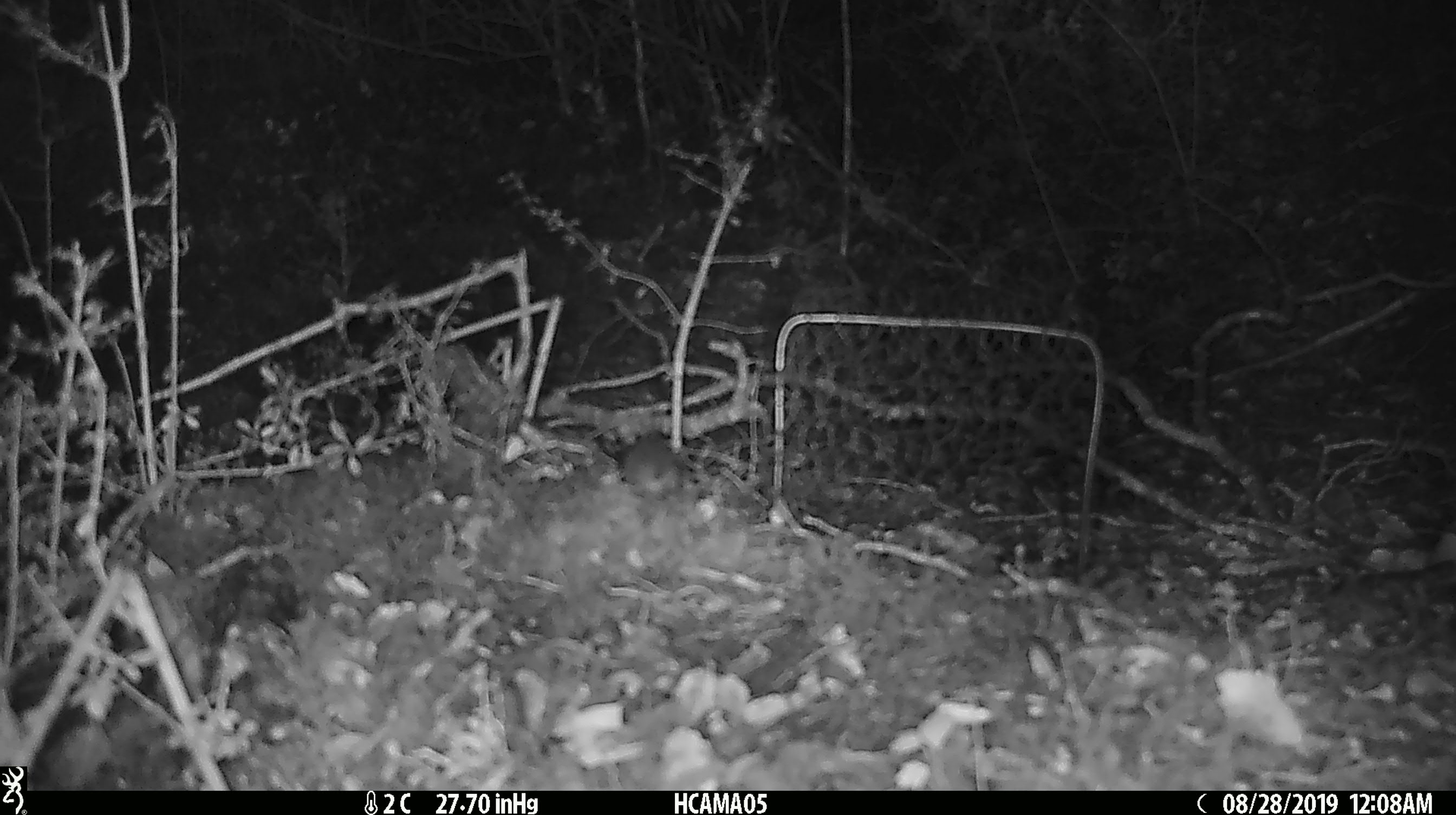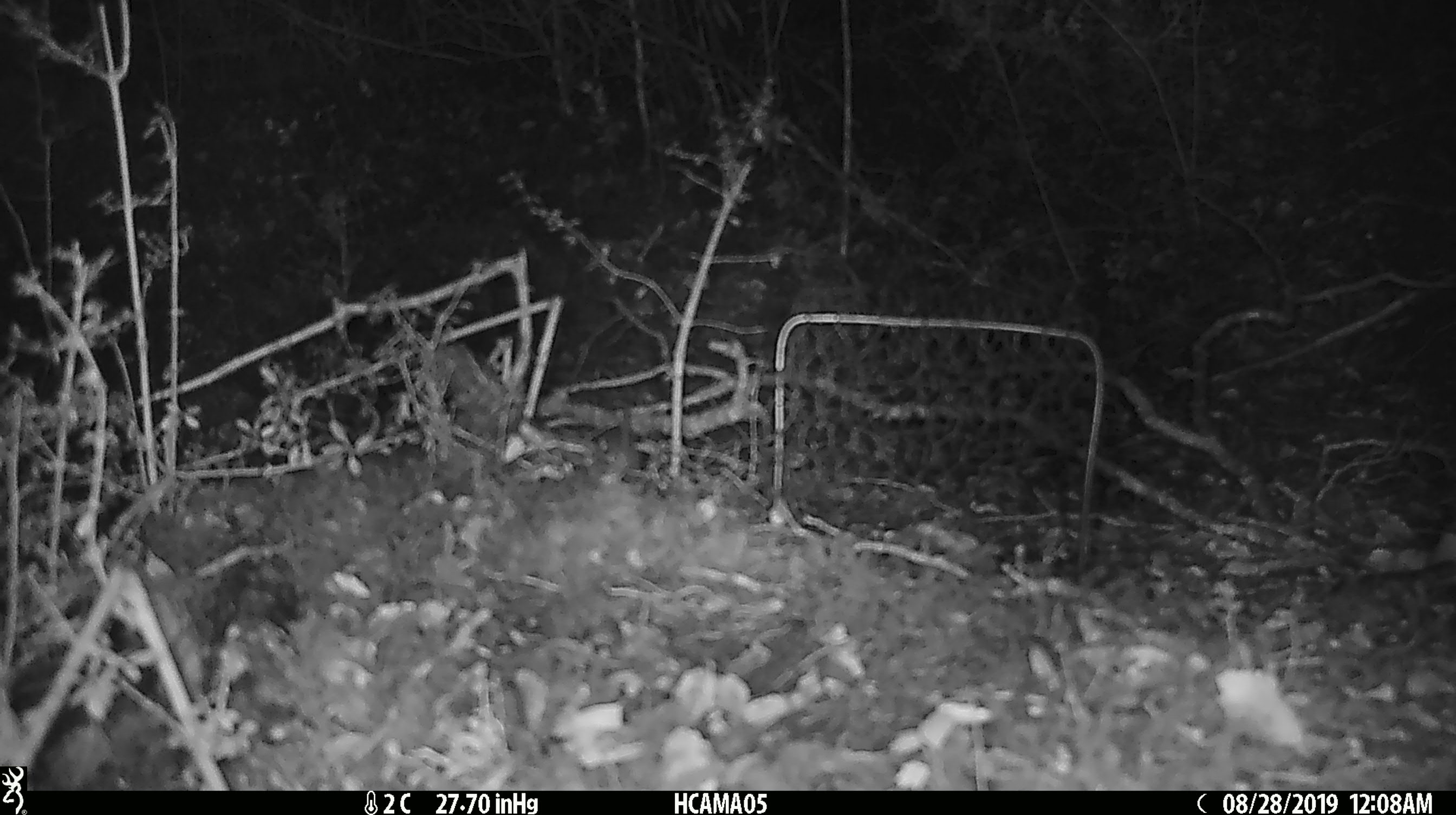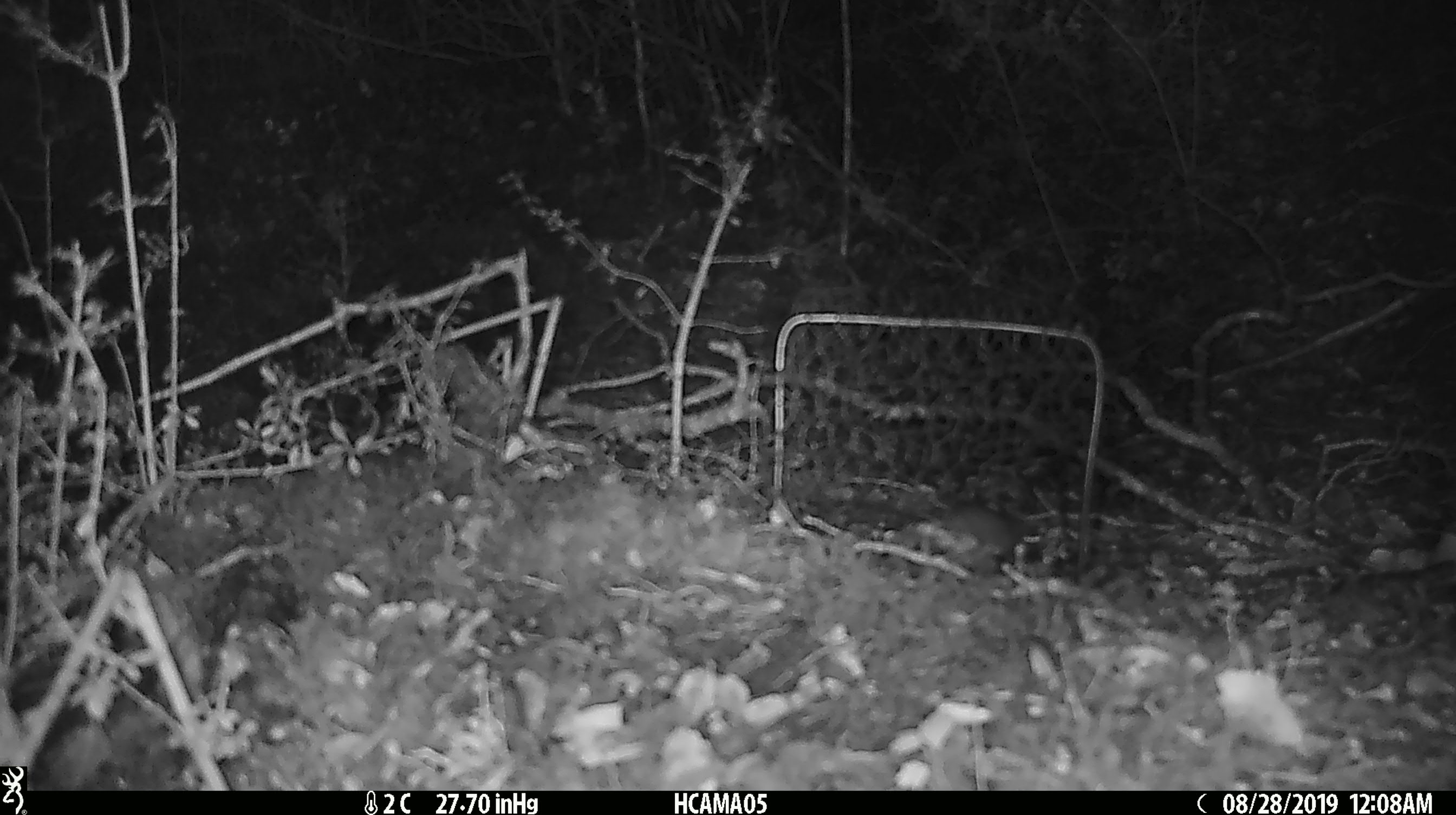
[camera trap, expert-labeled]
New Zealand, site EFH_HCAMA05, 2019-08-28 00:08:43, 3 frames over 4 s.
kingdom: Animalia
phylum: Chordata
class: Mammalia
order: Rodentia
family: Muridae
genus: Mus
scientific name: Mus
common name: mouse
Mouse (Mus).